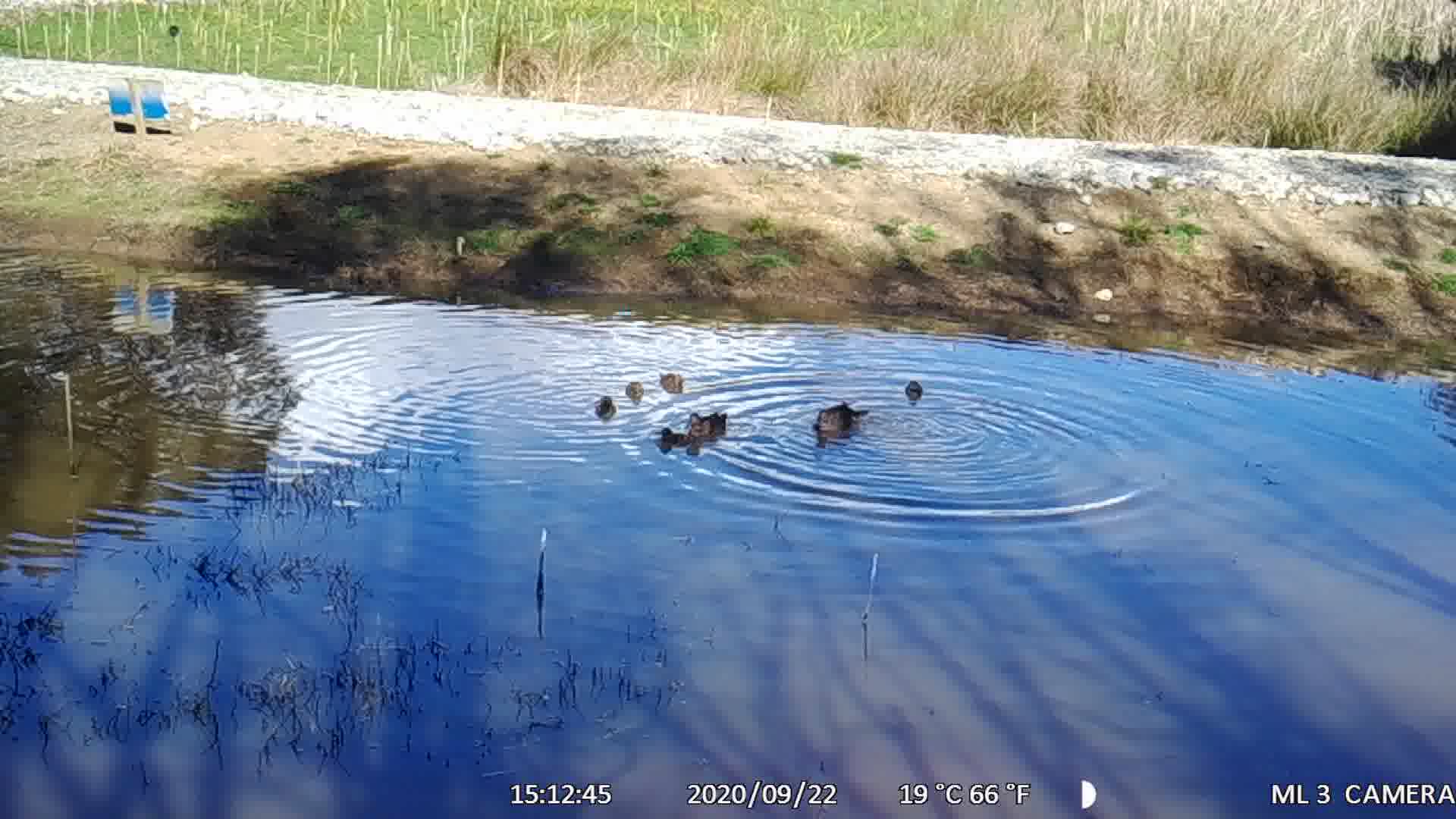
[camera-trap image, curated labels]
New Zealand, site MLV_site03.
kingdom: Animalia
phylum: Chordata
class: Aves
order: Anseriformes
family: Anatidae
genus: Anas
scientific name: Anas chlorotis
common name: brown teal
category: pateke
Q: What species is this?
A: Pateke (brown teal) (Anas chlorotis).